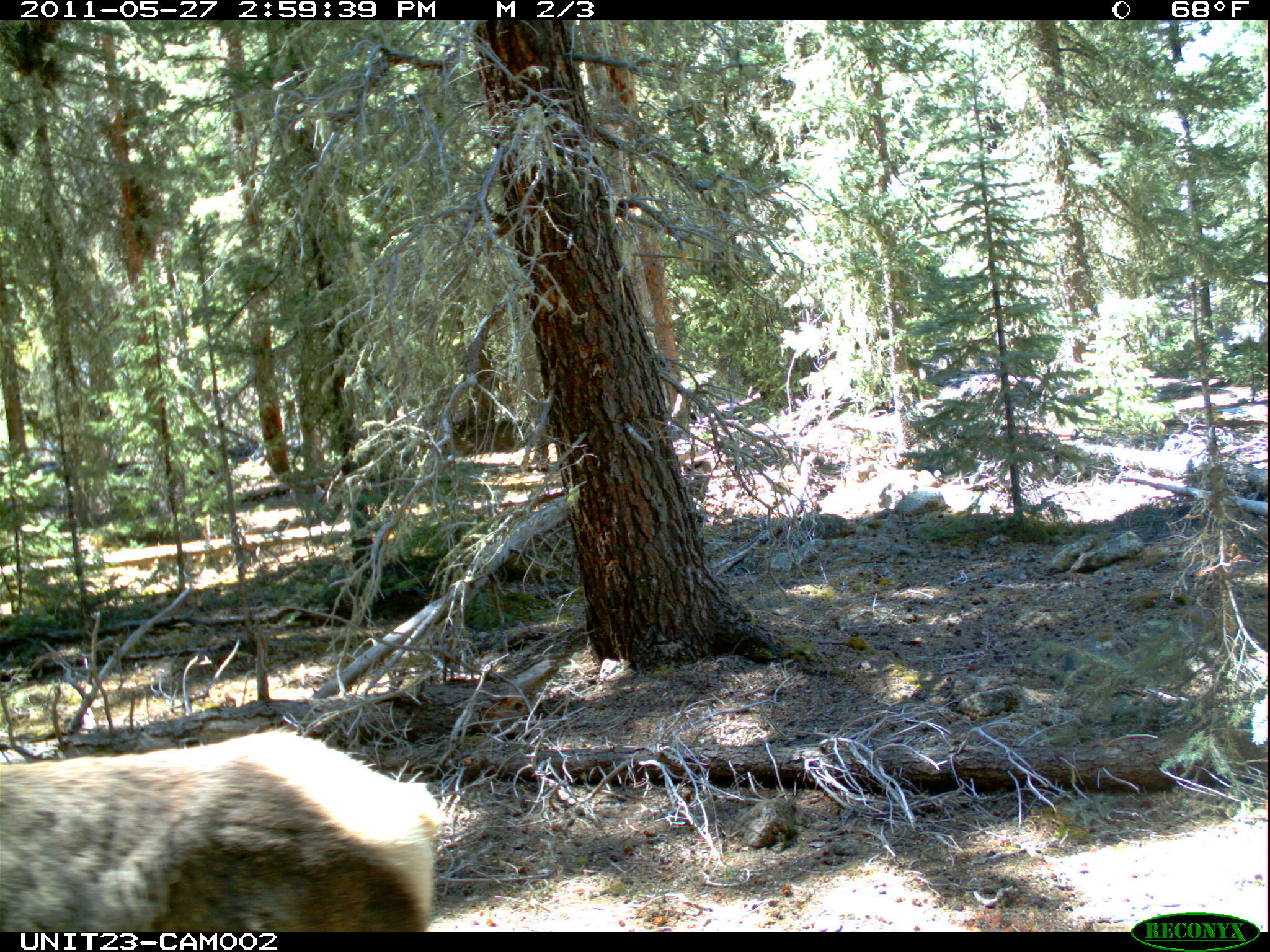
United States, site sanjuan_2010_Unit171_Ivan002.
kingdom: Animalia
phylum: Chordata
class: Mammalia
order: Artiodactyla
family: Cervidae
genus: Cervus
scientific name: Cervus elaphus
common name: red deer